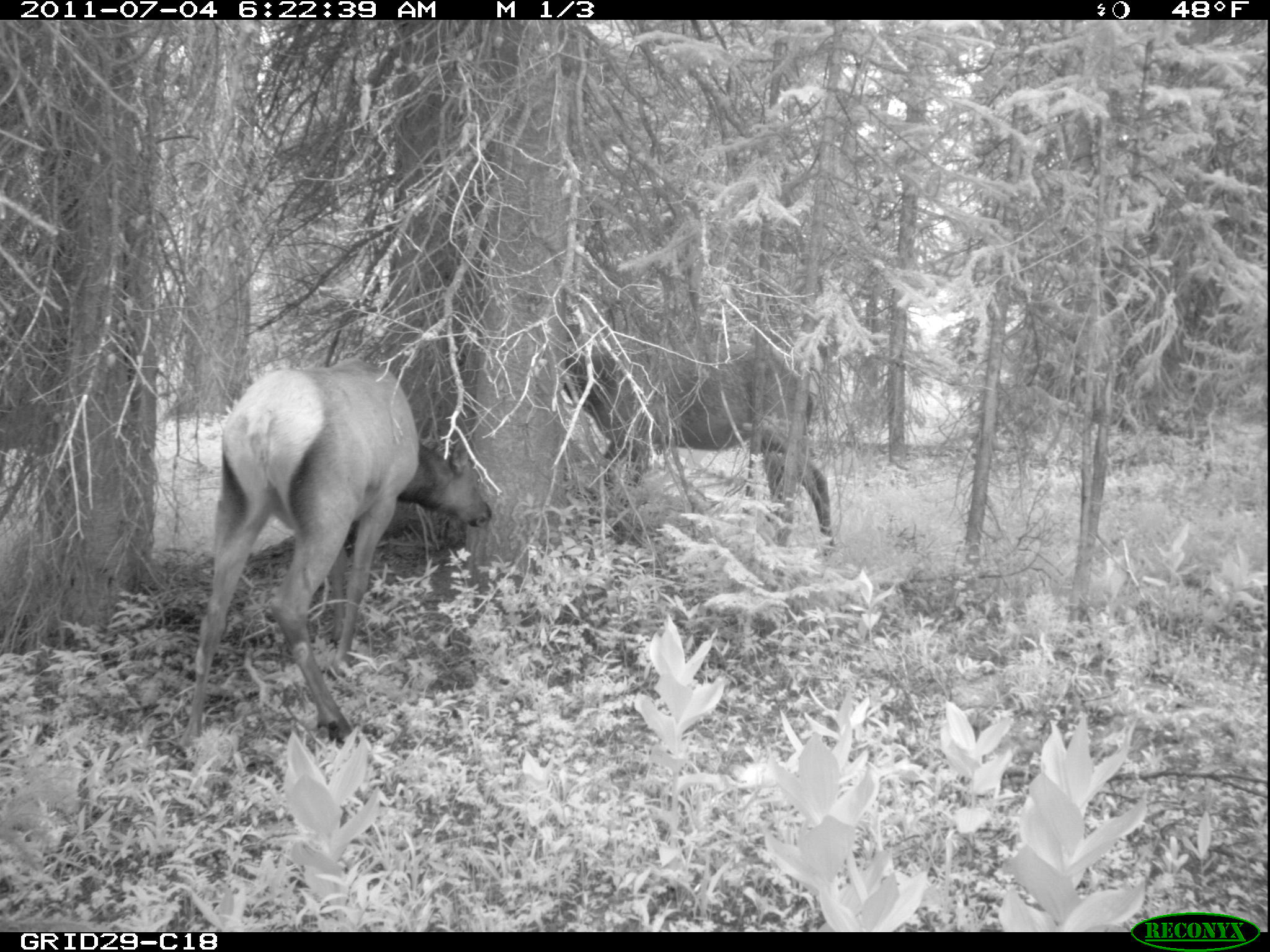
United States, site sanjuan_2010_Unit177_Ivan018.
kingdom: Animalia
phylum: Chordata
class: Mammalia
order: Artiodactyla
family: Cervidae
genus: Cervus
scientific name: Cervus elaphus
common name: red deer